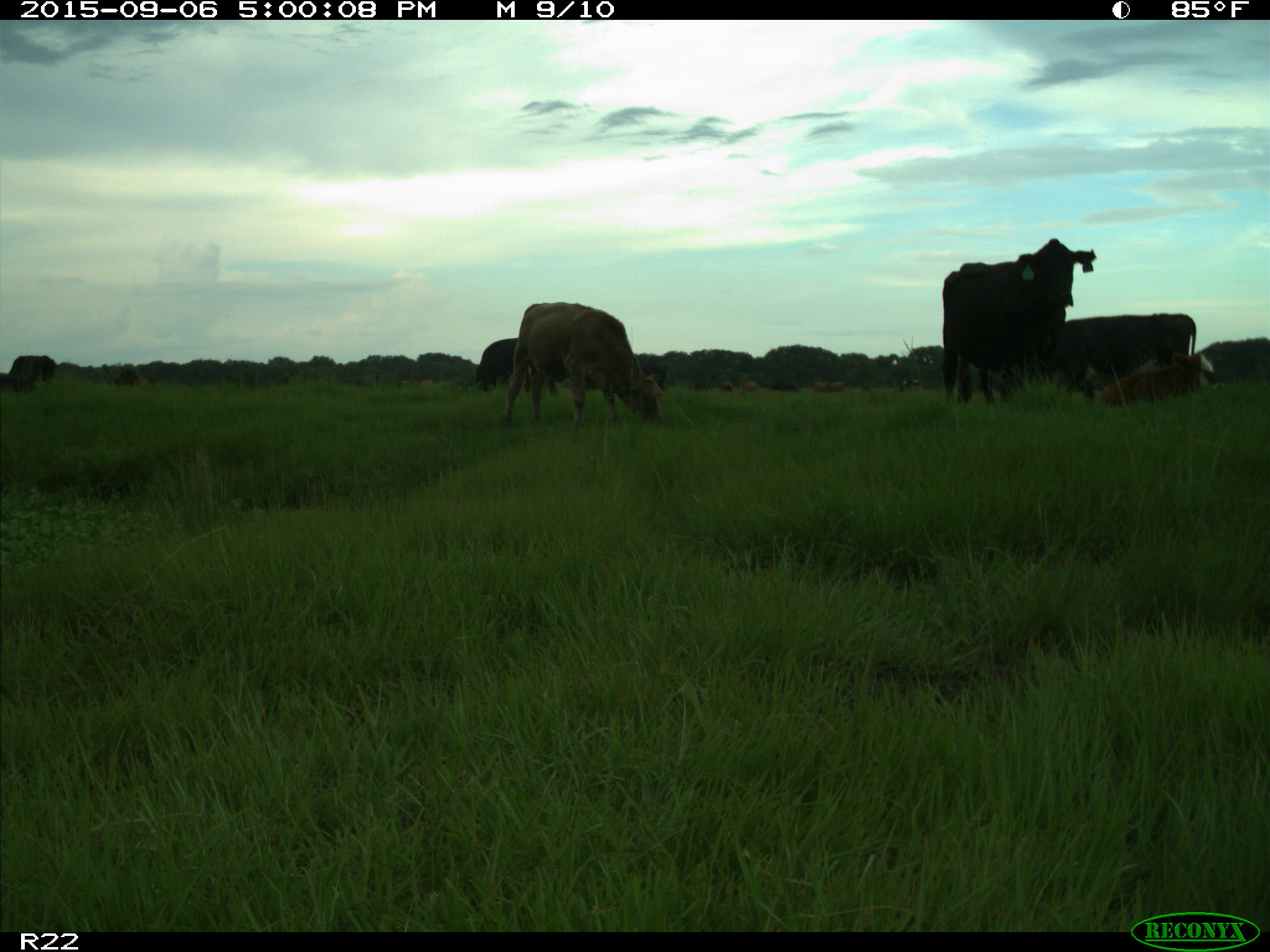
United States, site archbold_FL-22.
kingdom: Animalia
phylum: Chordata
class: Mammalia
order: Artiodactyla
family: Bovidae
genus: Bos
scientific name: Bos taurus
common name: domestic cow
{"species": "Bos taurus (domestic cow)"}